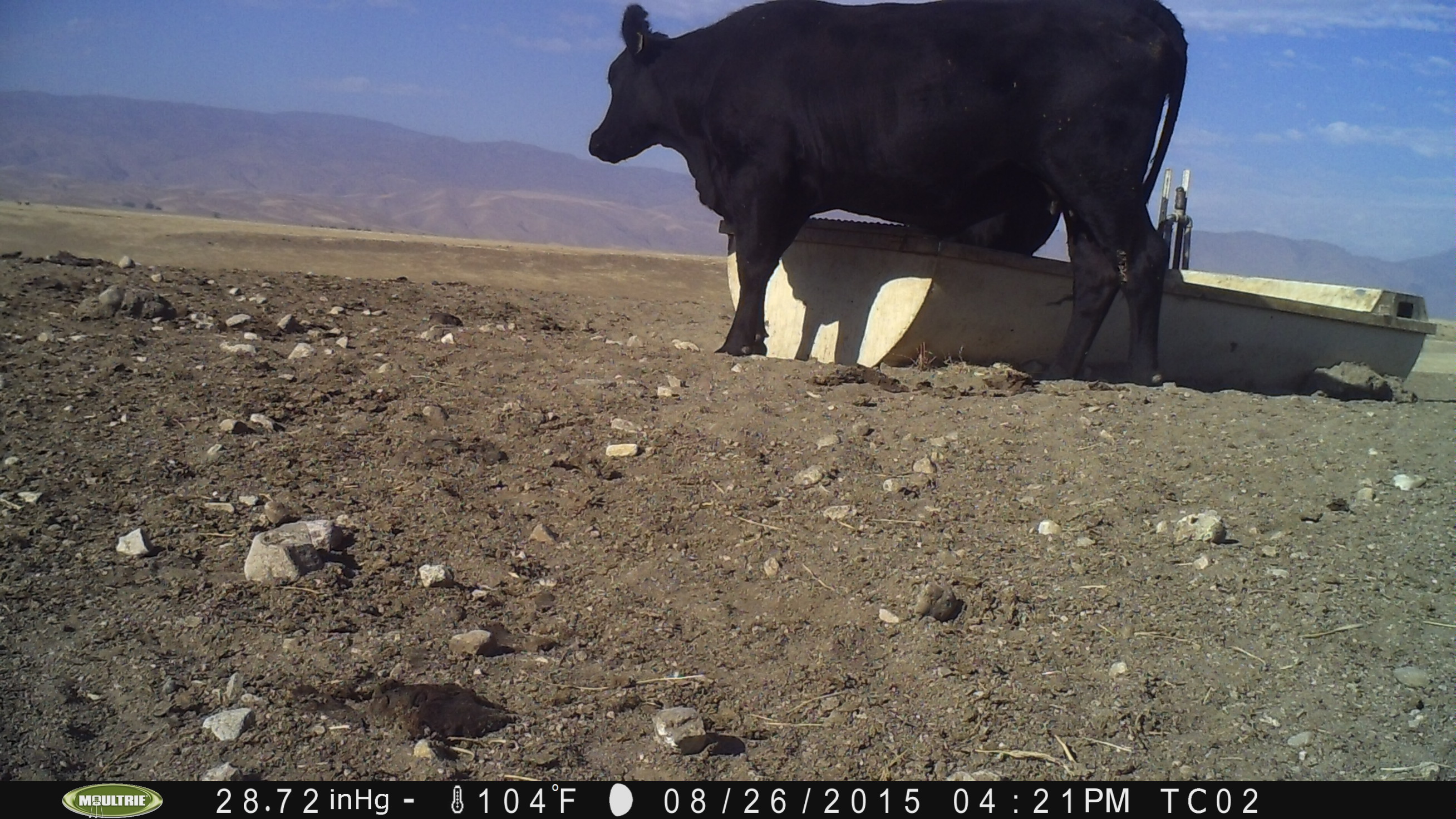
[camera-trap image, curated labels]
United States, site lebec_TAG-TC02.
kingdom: Animalia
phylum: Chordata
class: Mammalia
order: Artiodactyla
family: Bovidae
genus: Bos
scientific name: Bos taurus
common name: domestic cow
Bos taurus (domestic cow).